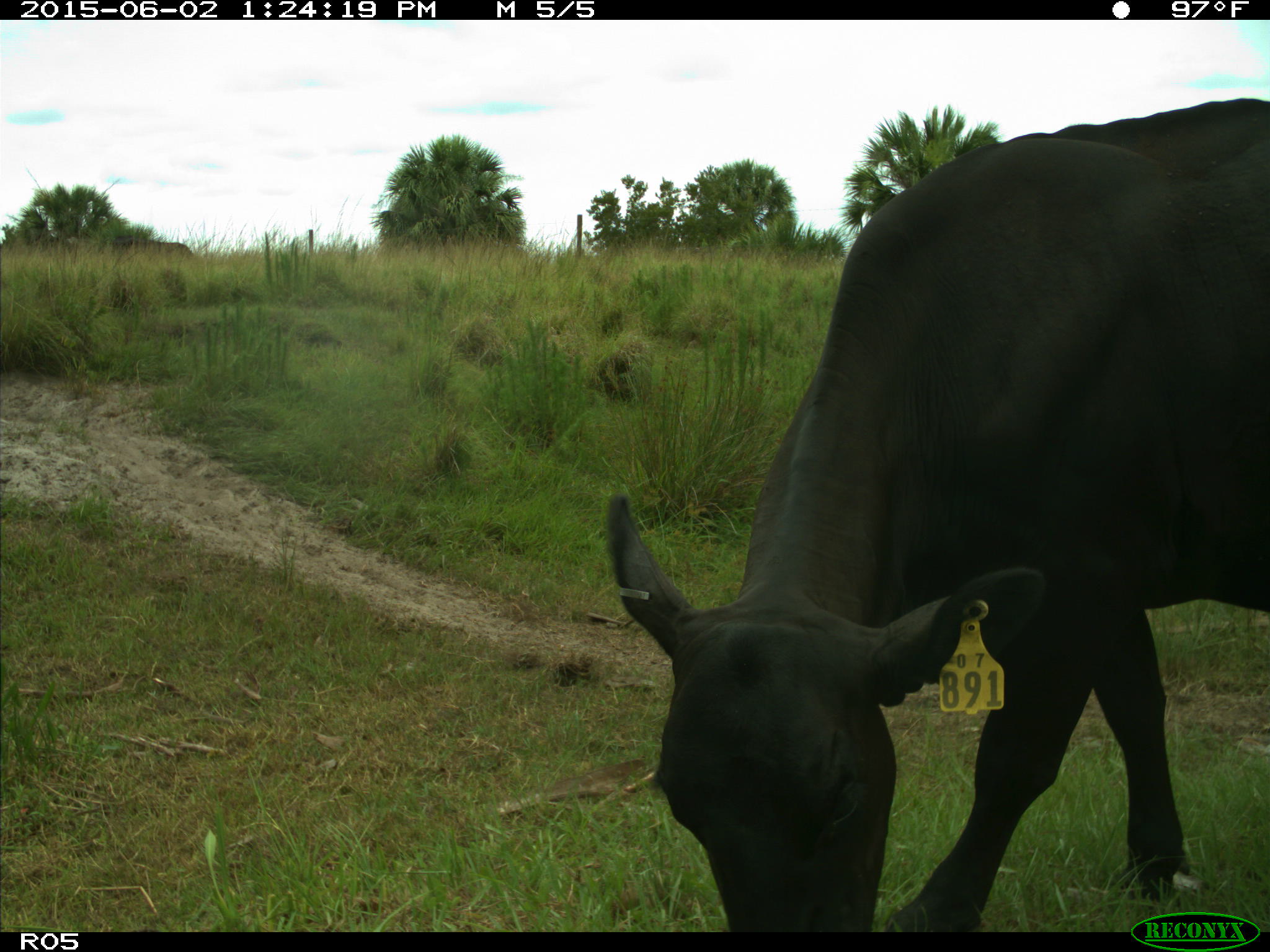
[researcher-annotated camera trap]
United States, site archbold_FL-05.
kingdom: Animalia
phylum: Chordata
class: Mammalia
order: Artiodactyla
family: Bovidae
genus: Bos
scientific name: Bos taurus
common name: domestic cow